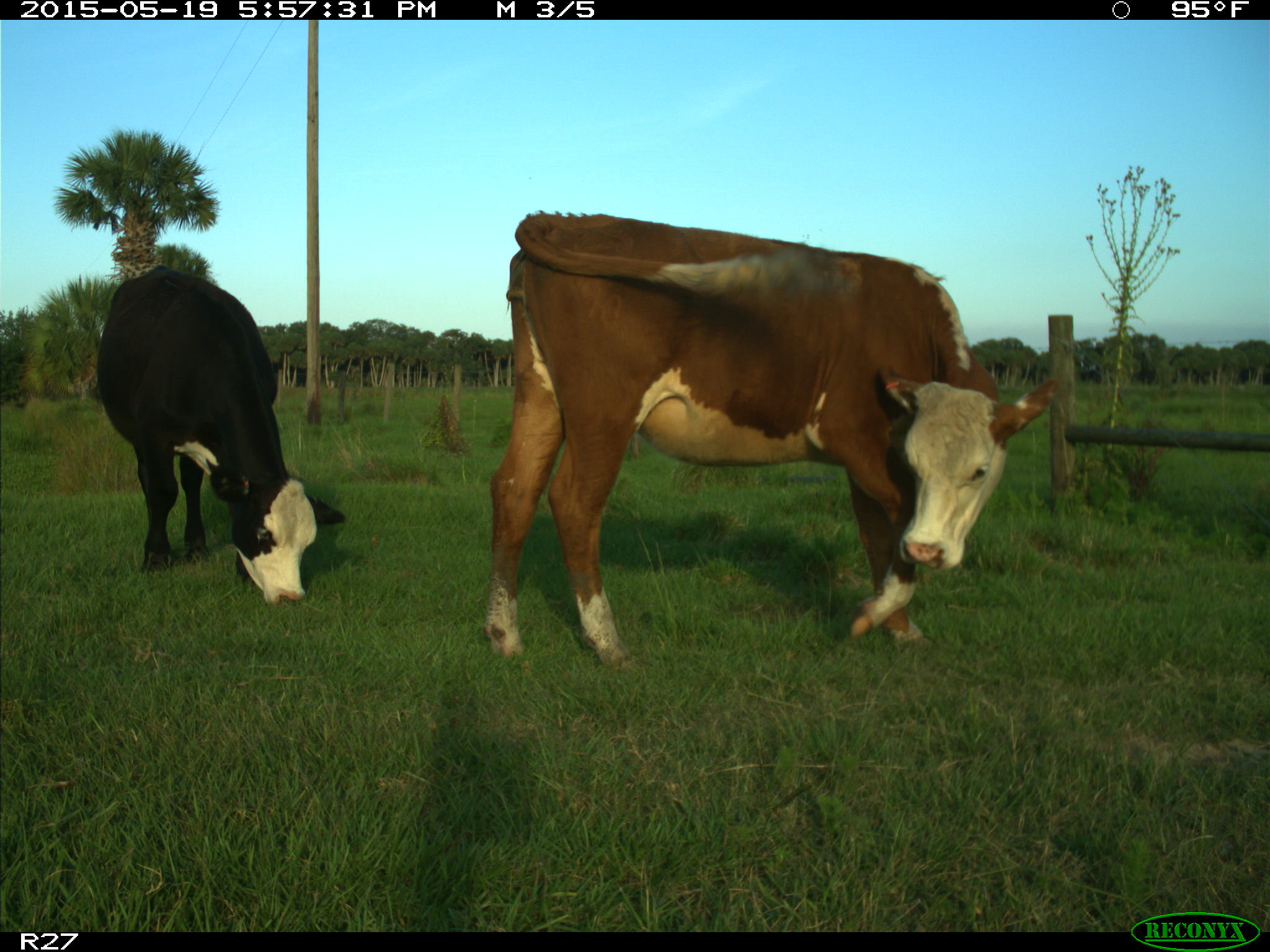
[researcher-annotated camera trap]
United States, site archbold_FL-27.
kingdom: Animalia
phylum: Chordata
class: Mammalia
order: Artiodactyla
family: Bovidae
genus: Bos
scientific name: Bos taurus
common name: domestic cow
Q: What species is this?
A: Bos taurus (domestic cow).